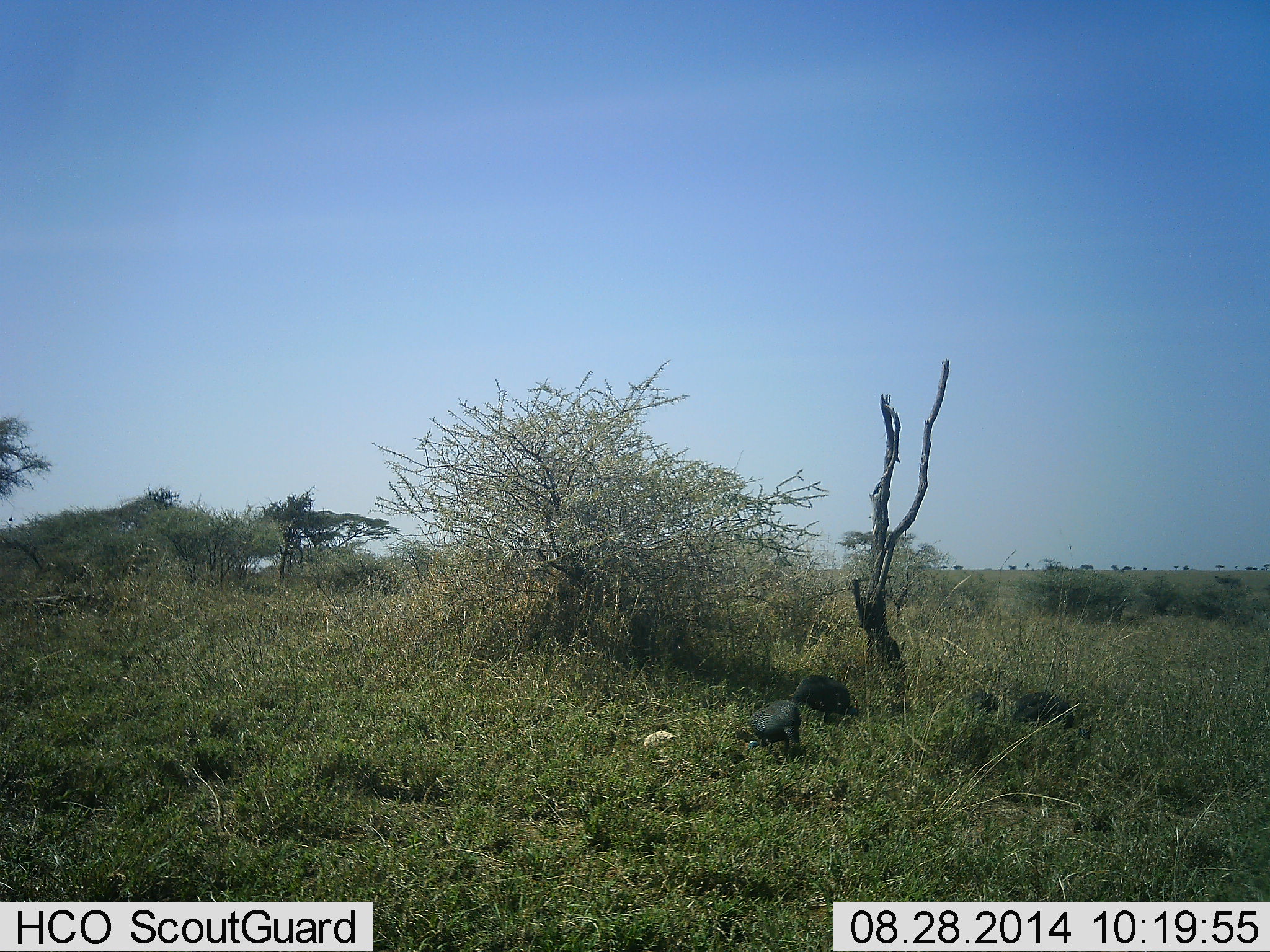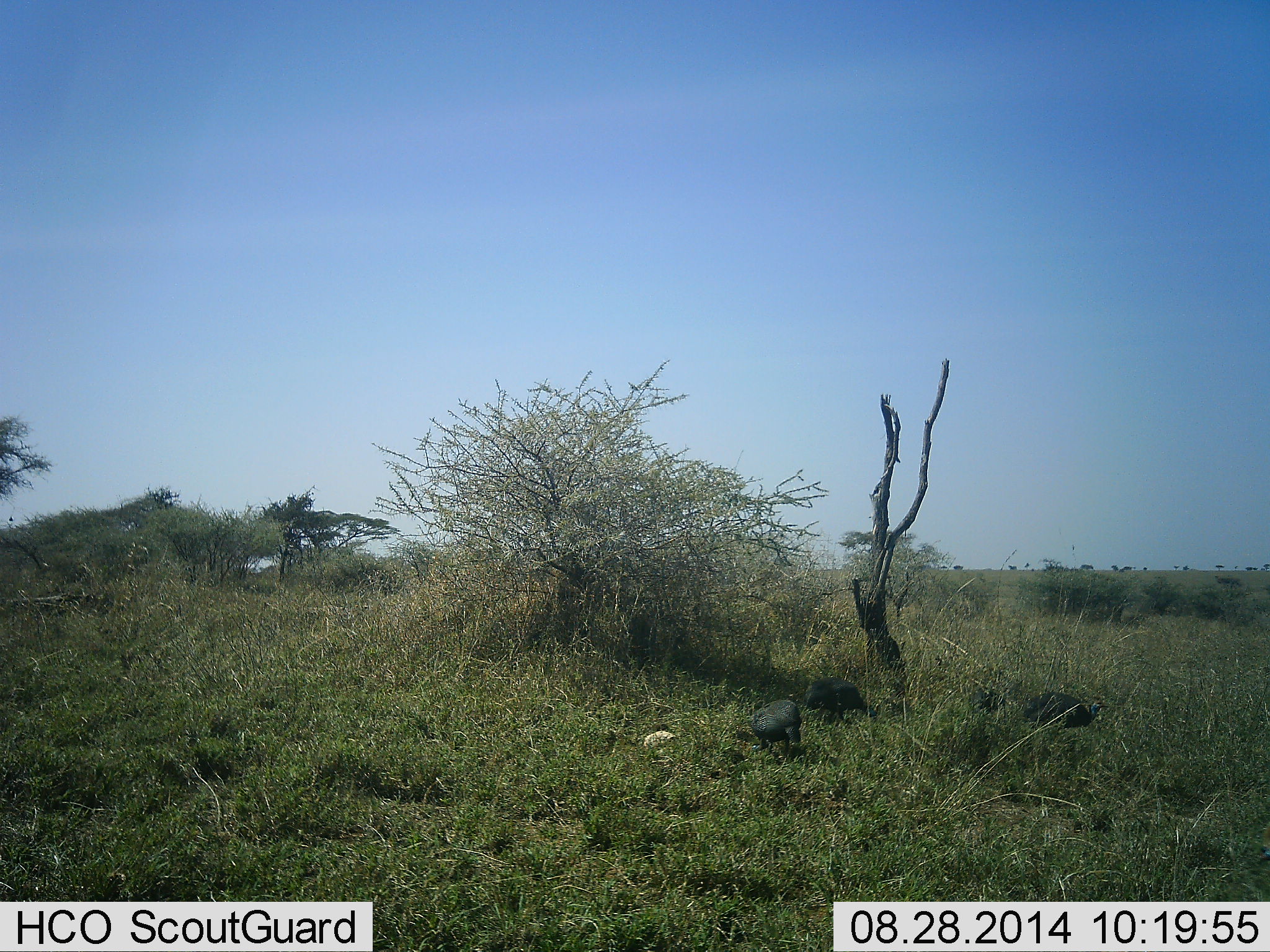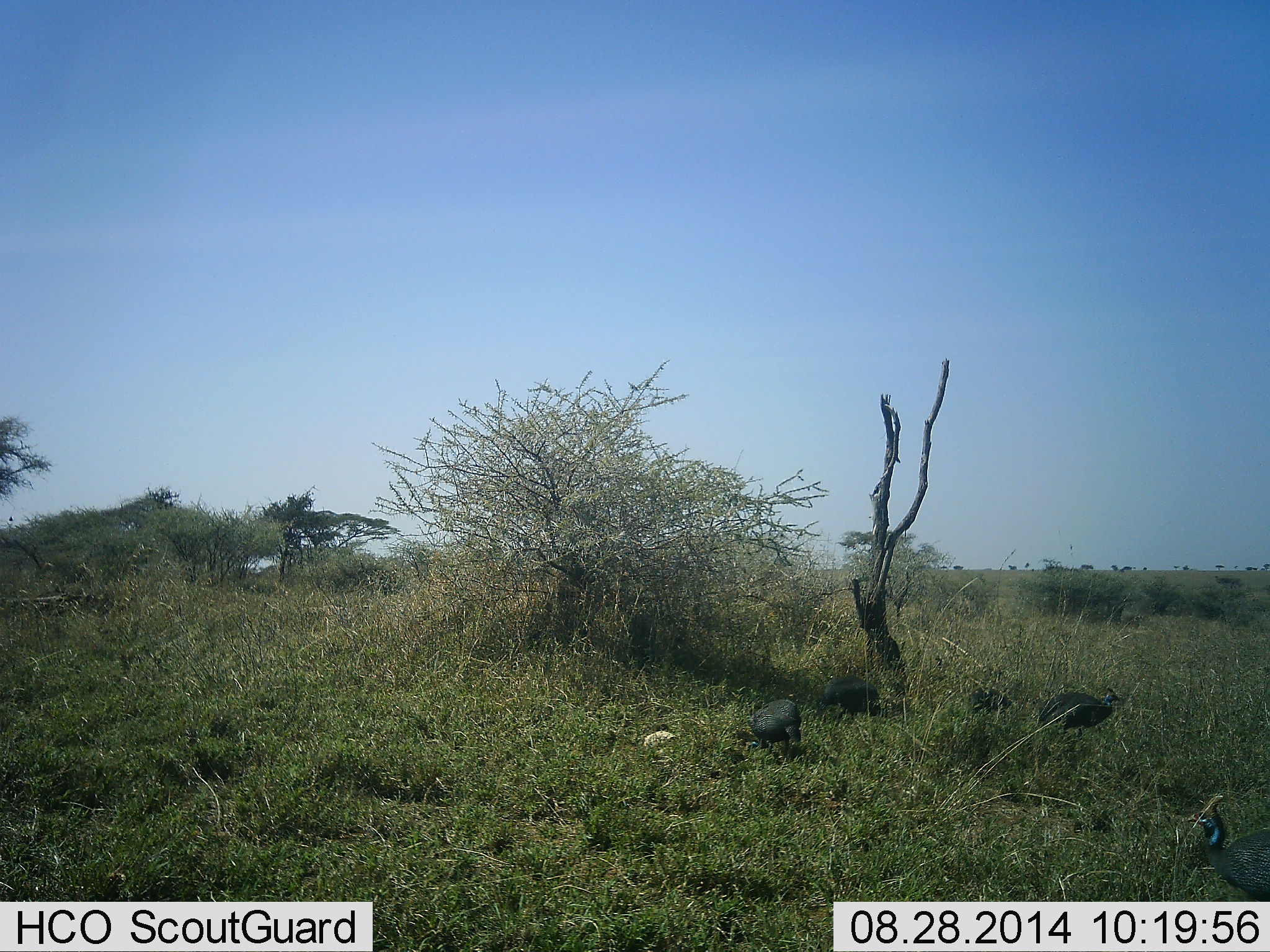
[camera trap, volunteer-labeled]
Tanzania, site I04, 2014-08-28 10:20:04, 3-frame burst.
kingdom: Animalia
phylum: Chordata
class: Aves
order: Galliformes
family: Numididae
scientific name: Numididae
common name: guinea fowl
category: guineafowl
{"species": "guineafowl (guinea fowl) (Numididae)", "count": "5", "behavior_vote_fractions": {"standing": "30%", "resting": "10%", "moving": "50%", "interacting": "0%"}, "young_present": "0%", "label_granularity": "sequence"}